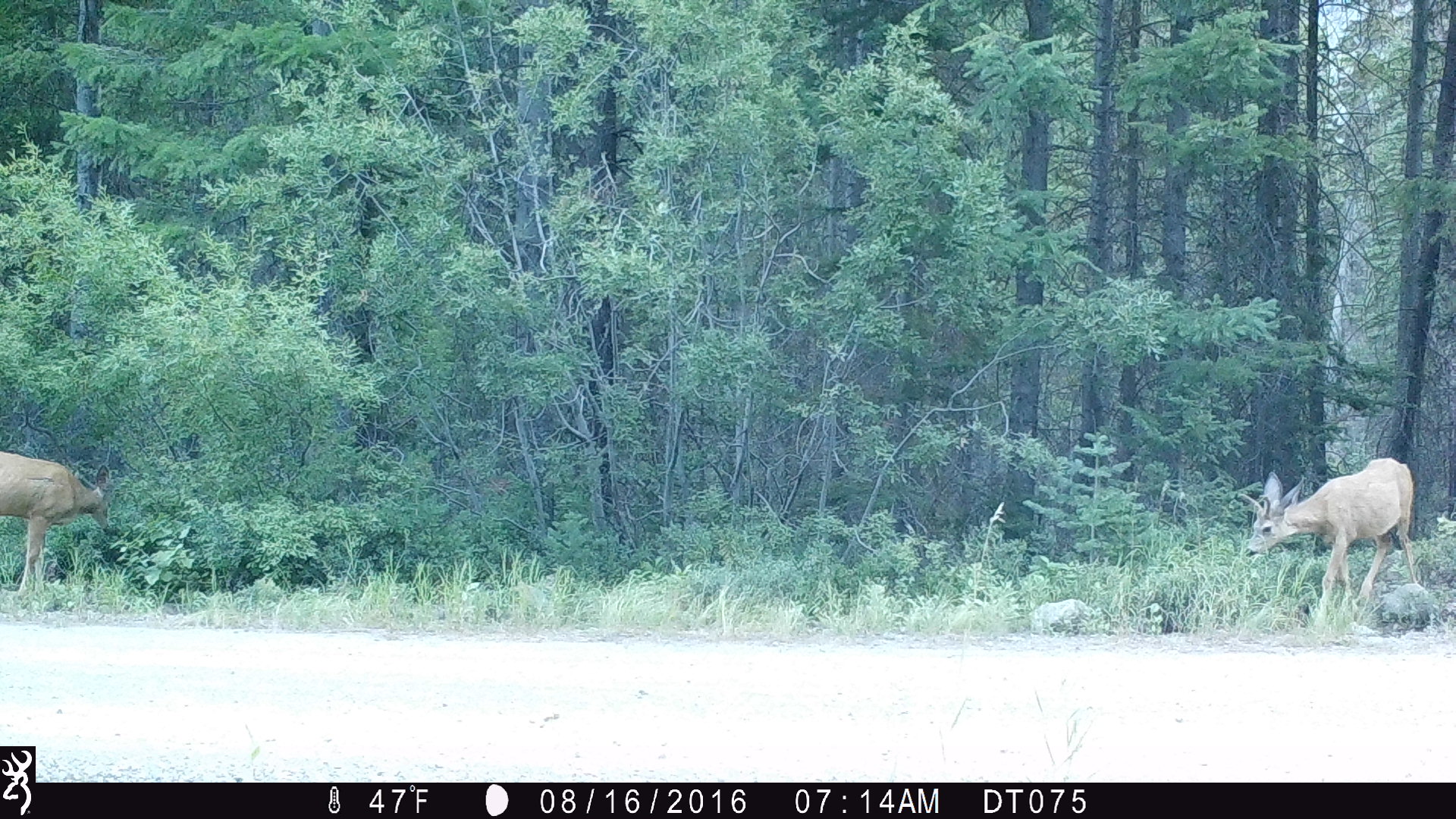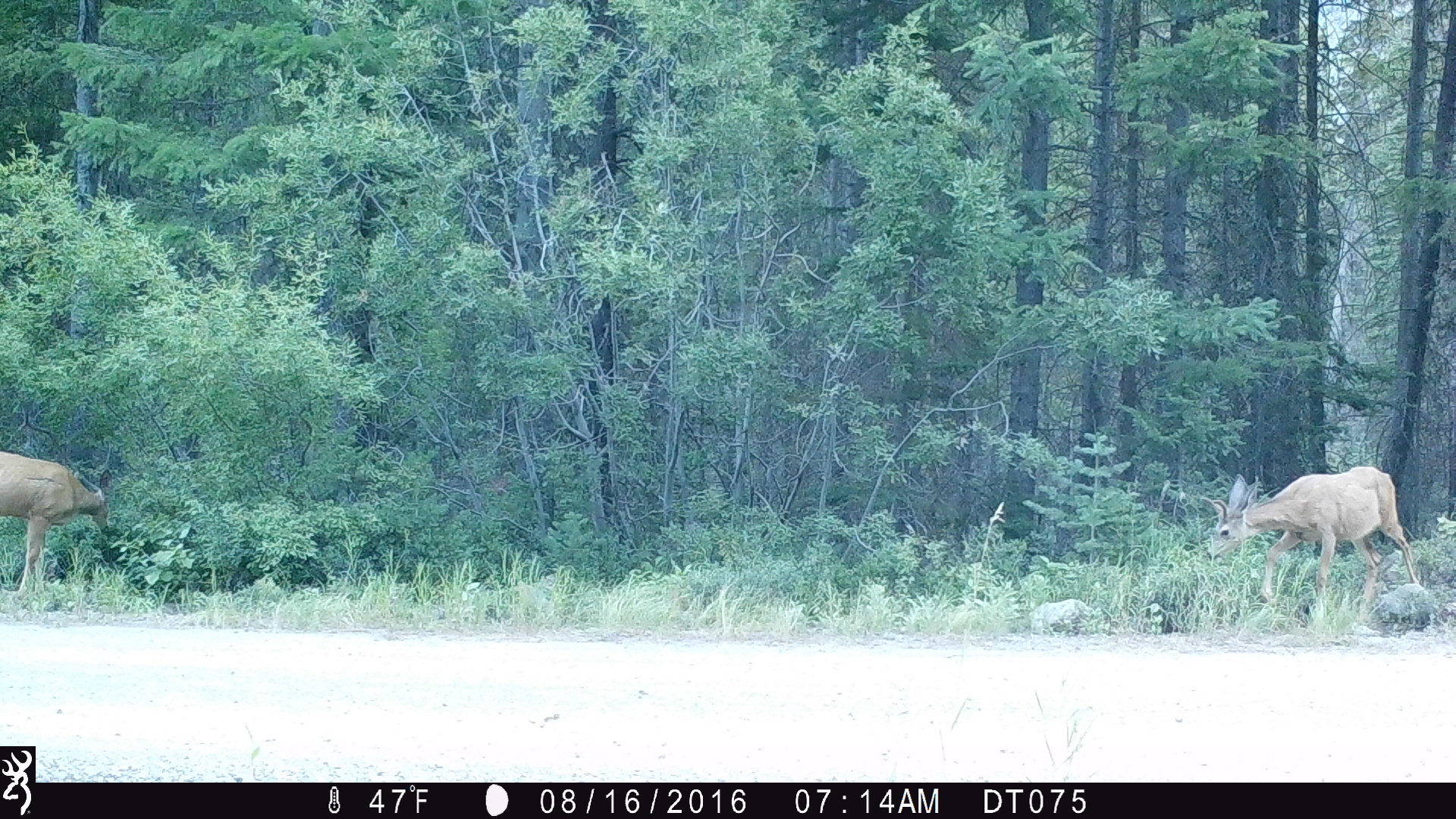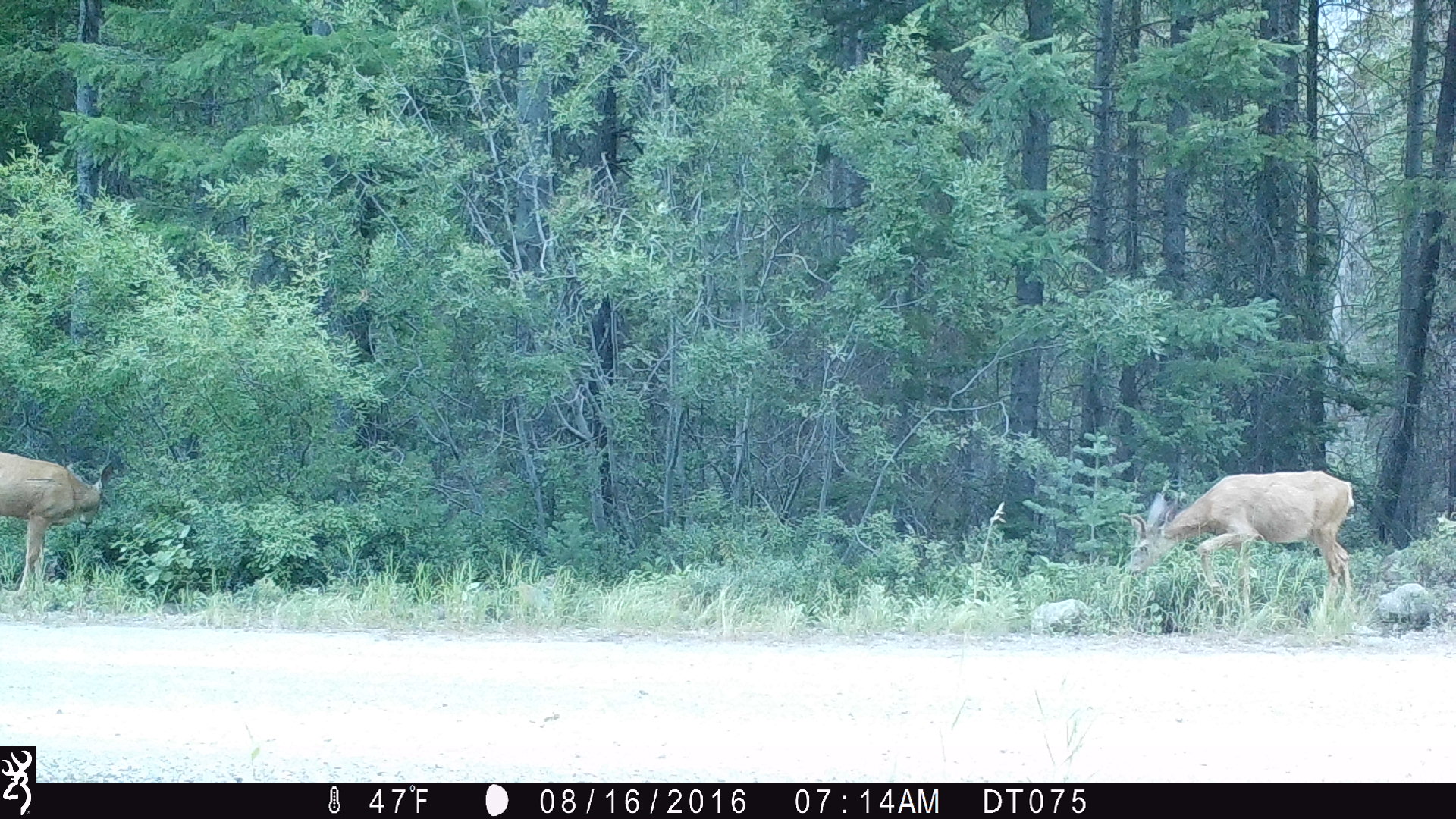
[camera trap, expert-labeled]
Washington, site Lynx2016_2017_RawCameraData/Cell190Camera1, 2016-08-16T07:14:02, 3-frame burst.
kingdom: Animalia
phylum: Chordata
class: Mammalia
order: Artiodactyla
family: Cervidae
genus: Odocoileus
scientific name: Odocoileus hemionus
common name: mule deer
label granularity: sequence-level